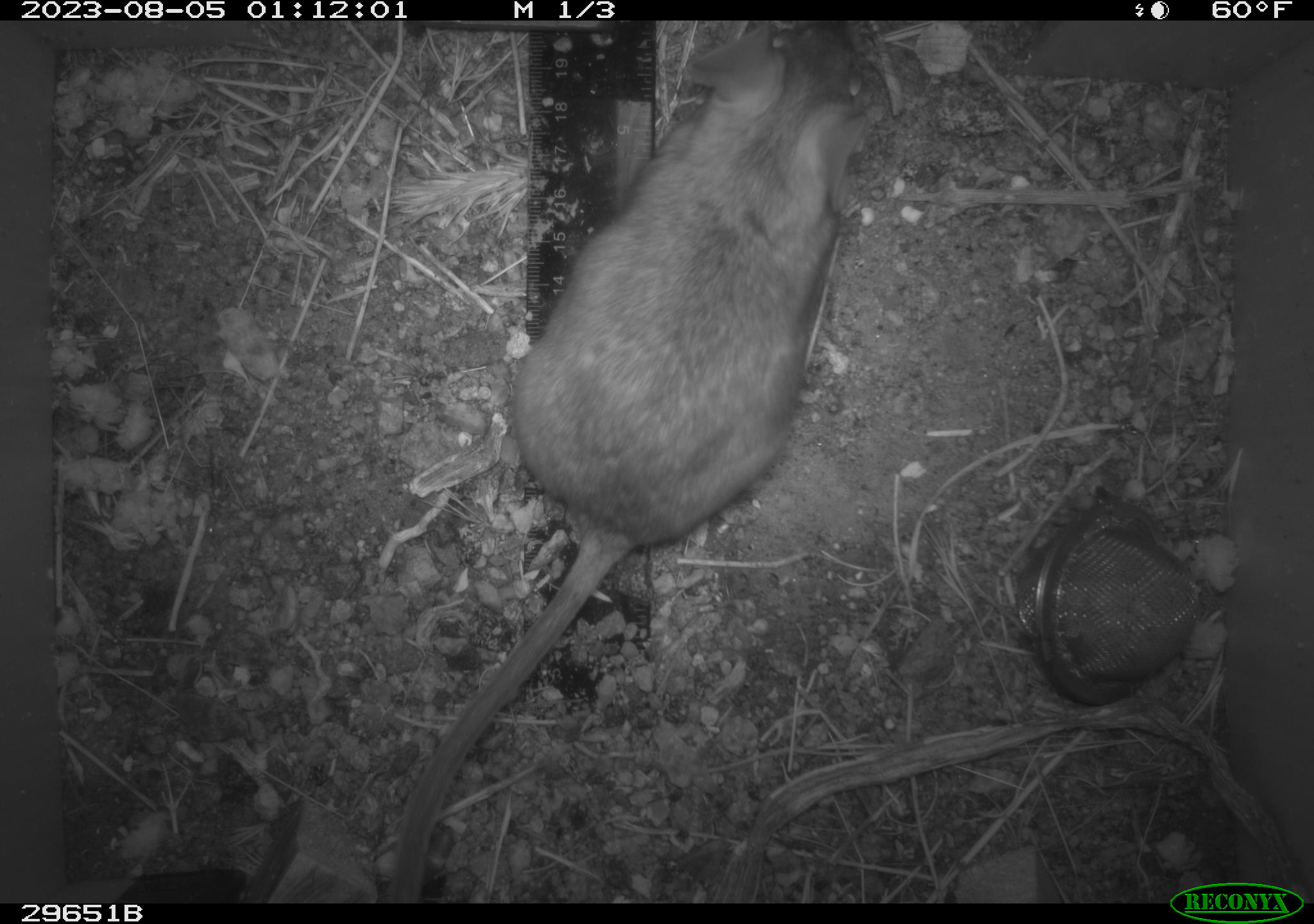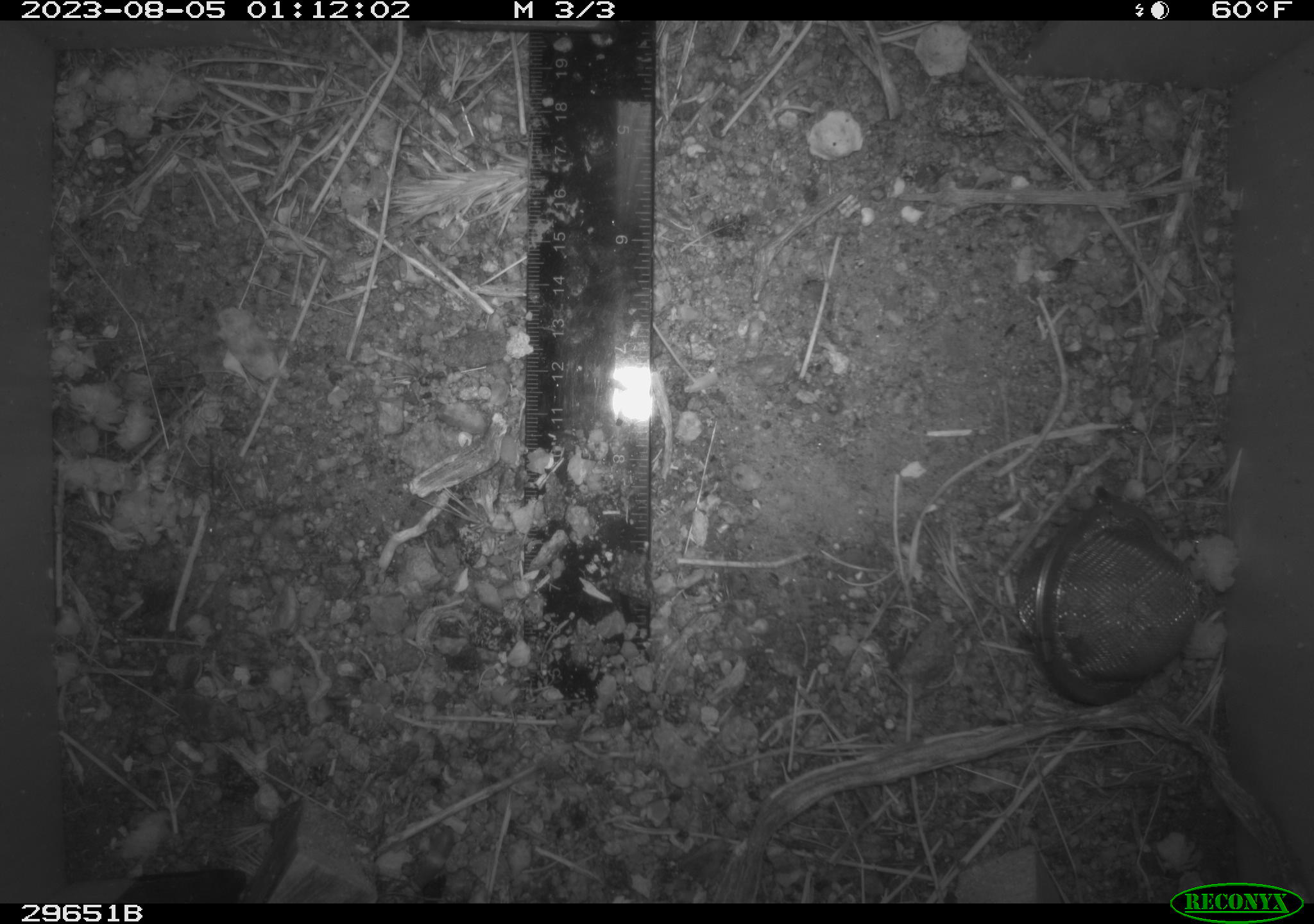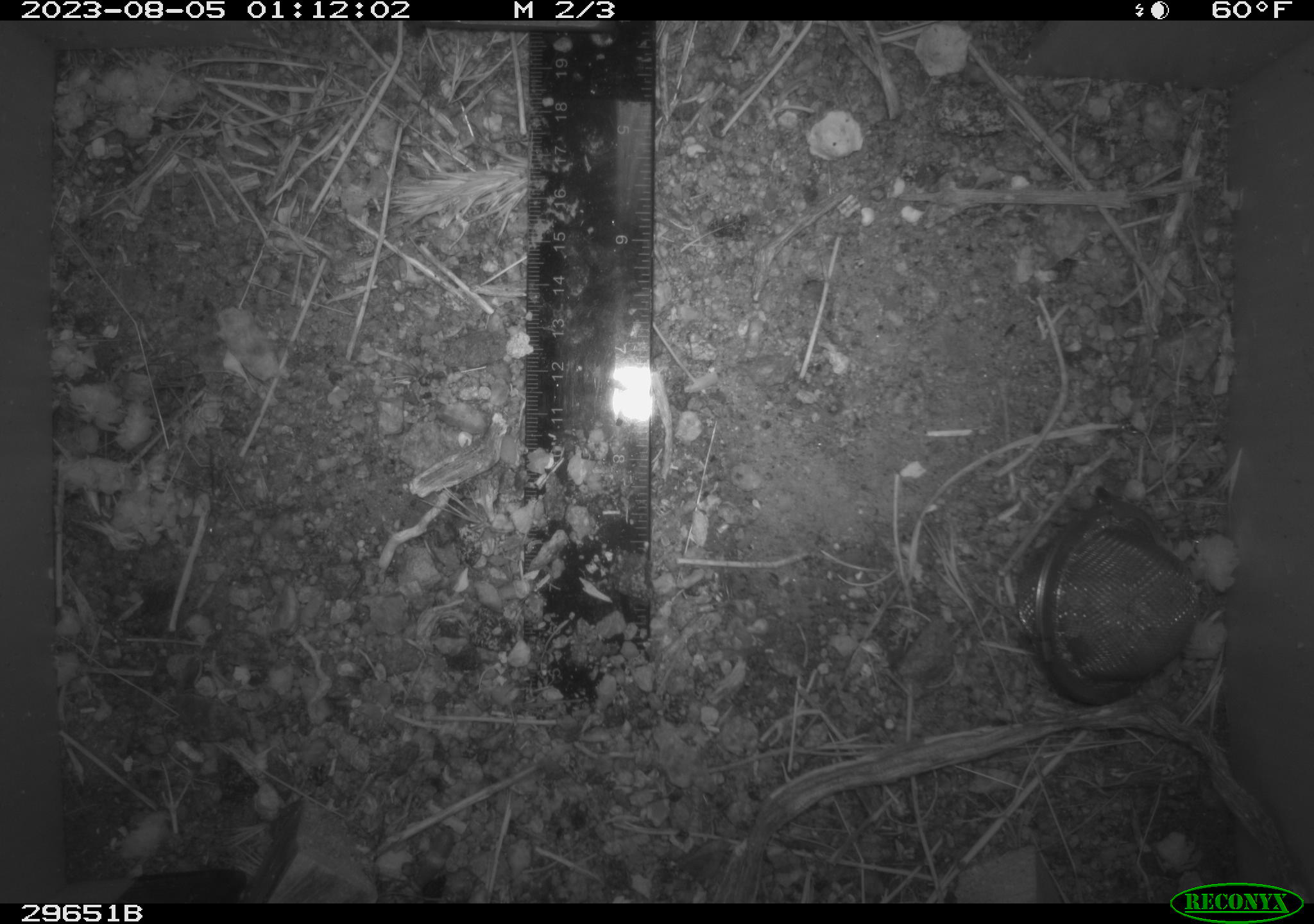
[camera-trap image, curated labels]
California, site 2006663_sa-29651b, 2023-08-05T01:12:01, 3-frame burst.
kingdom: Animalia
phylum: Chordata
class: Mammalia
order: Rodentia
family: Cricetidae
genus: Neotoma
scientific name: Neotoma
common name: pack rat or woodrat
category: neotoma species